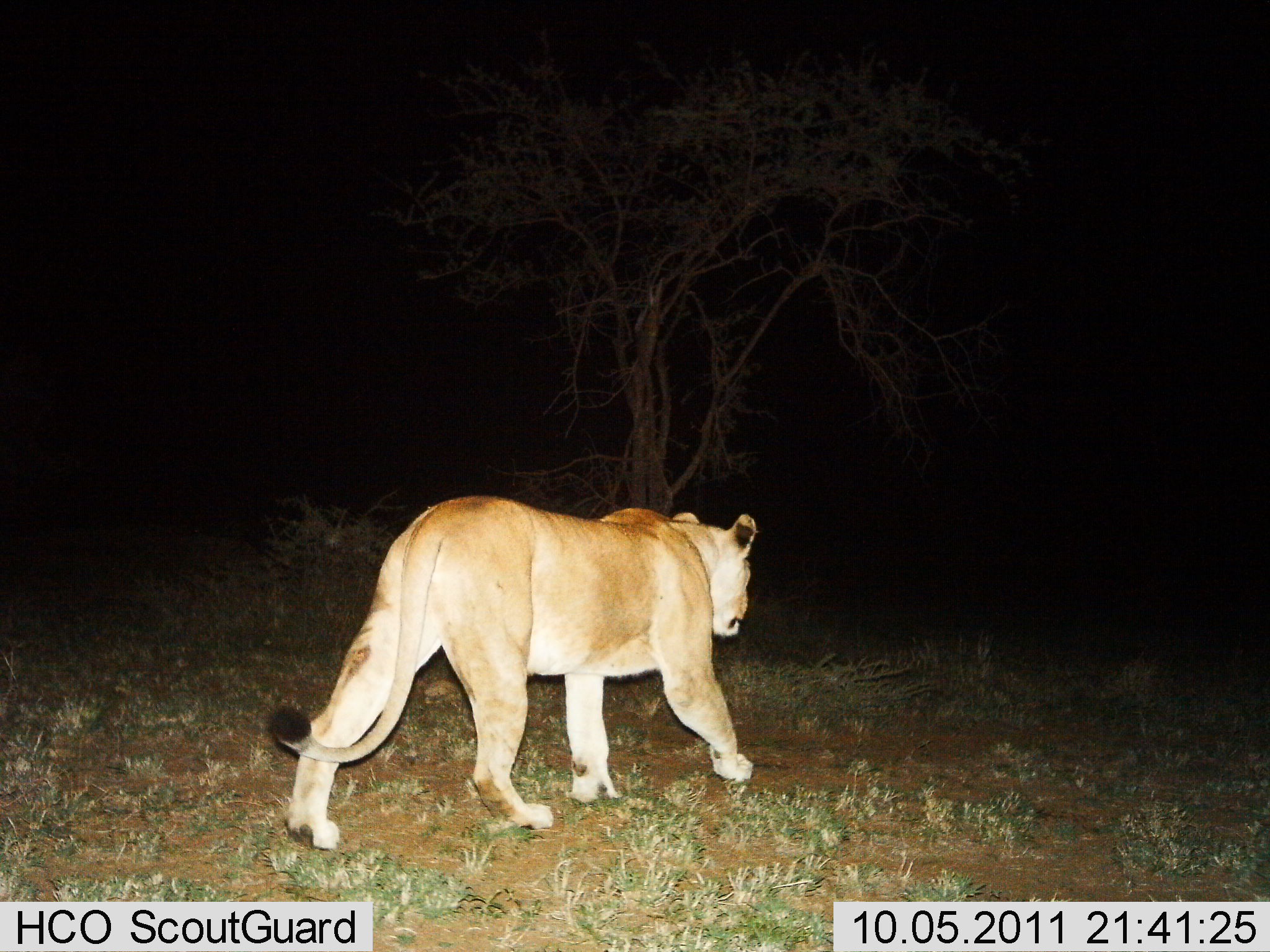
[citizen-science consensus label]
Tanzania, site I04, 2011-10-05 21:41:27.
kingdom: Animalia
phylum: Chordata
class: Mammalia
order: Carnivora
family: Felidae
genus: Panthera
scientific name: Panthera leo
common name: lion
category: lionfemale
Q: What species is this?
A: Lionfemale (lion) (Panthera leo).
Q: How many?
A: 1.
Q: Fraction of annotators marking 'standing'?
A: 6%.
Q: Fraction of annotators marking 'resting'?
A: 0%.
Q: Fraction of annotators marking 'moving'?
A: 100%.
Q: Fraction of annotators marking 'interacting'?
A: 0%.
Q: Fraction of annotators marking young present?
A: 0%.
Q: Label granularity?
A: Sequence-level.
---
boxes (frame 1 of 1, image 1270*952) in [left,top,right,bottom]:
animal: [272,496,761,852]